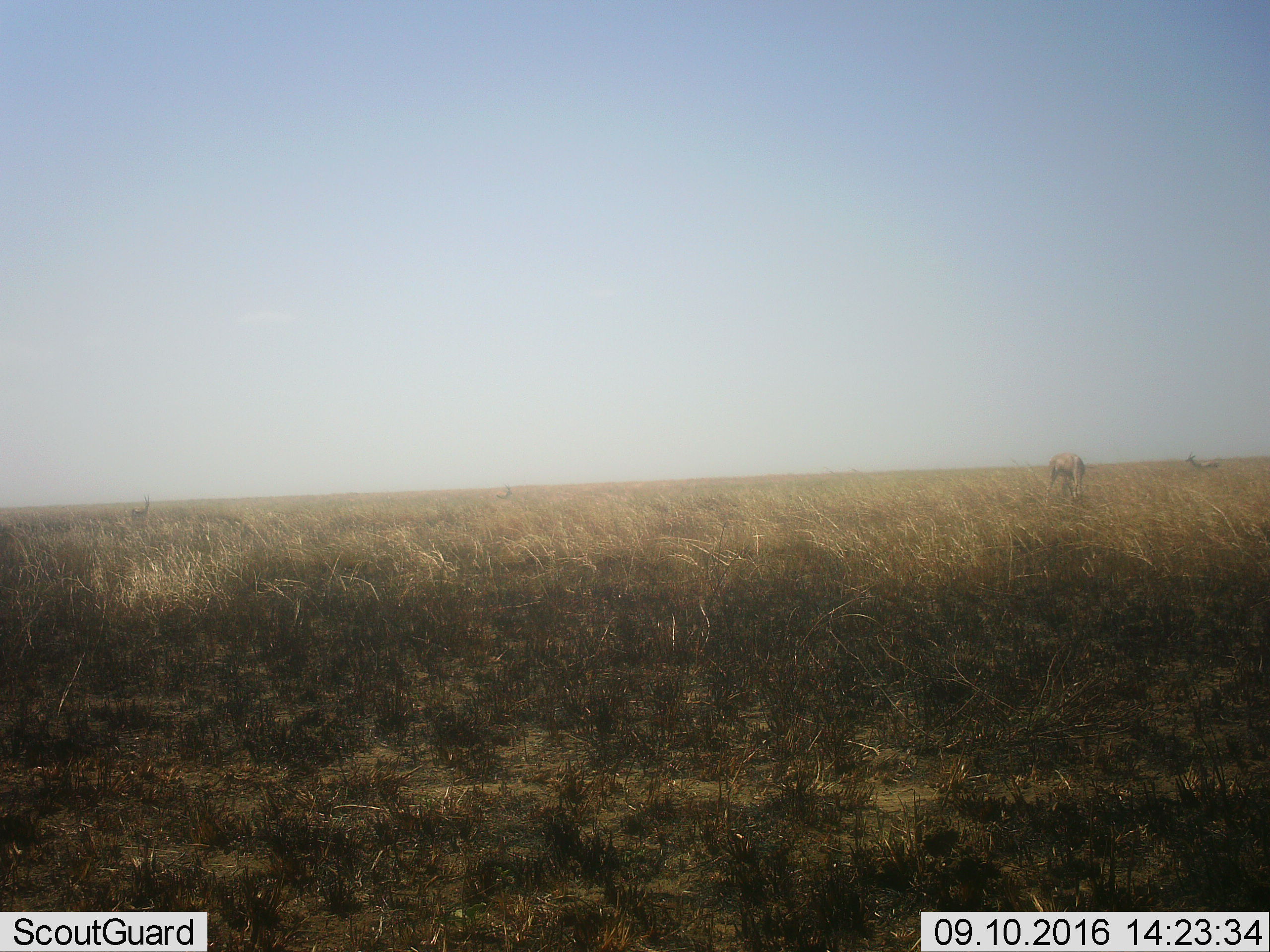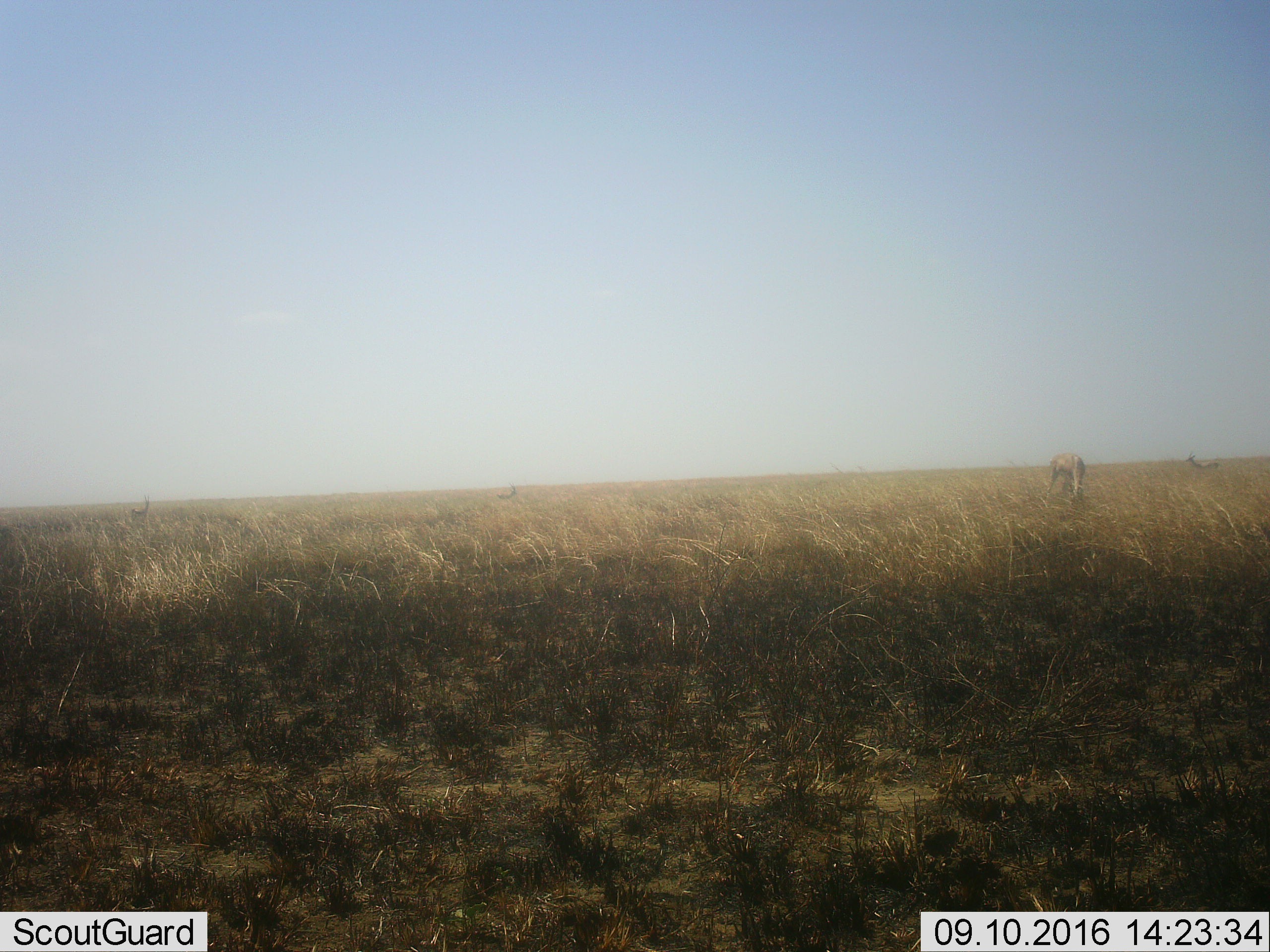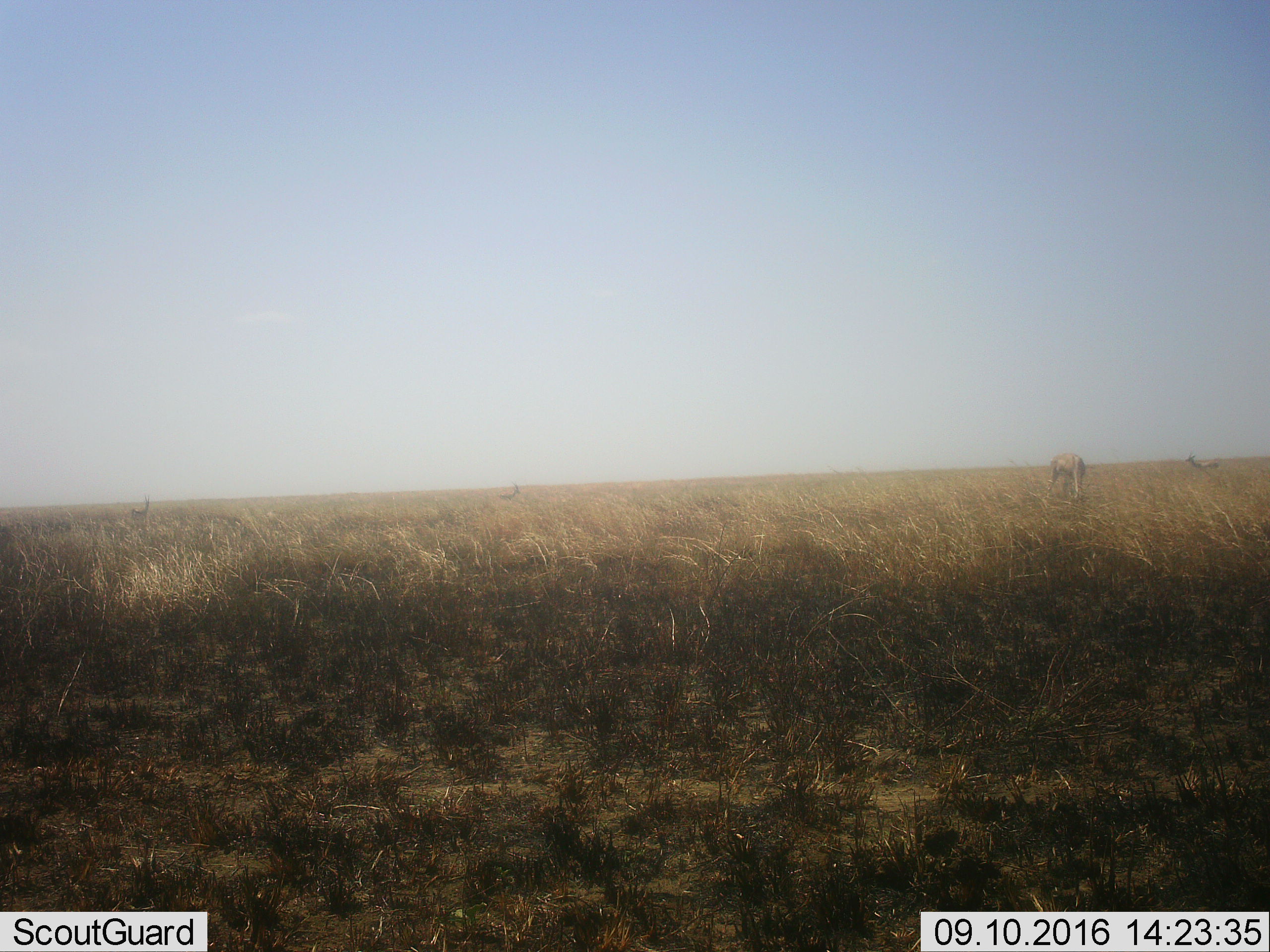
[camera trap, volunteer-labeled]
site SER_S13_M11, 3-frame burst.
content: unidentified animal